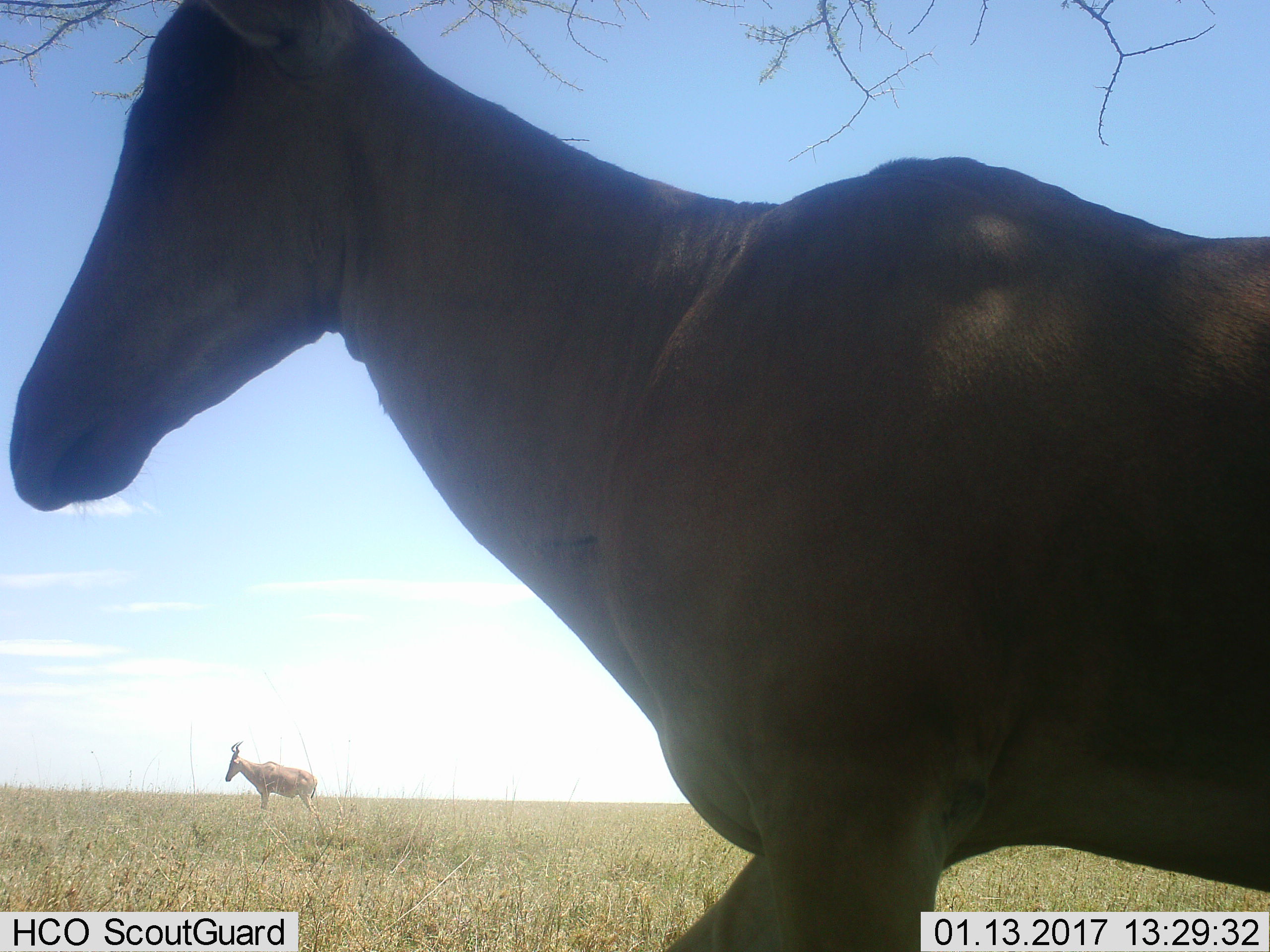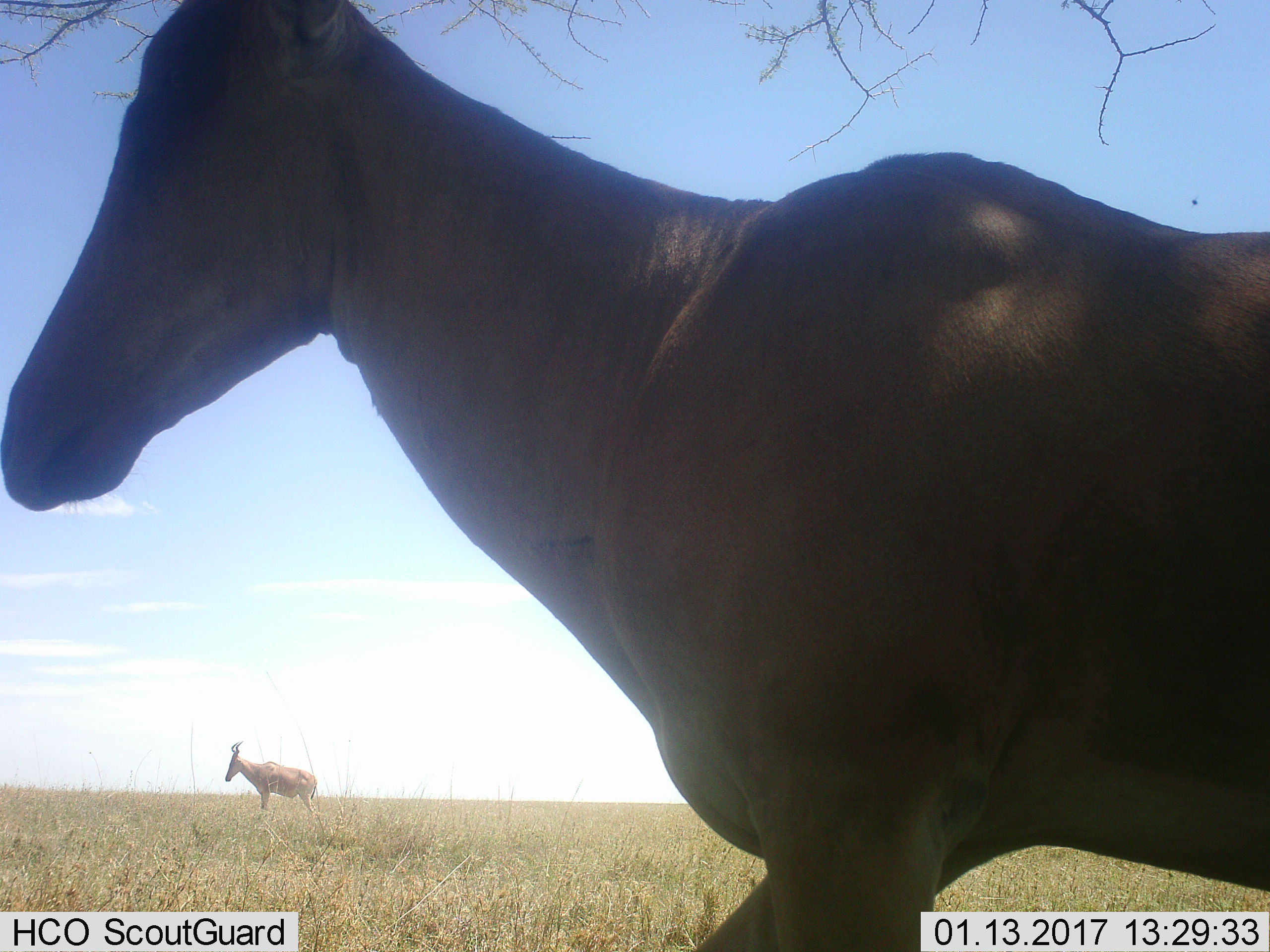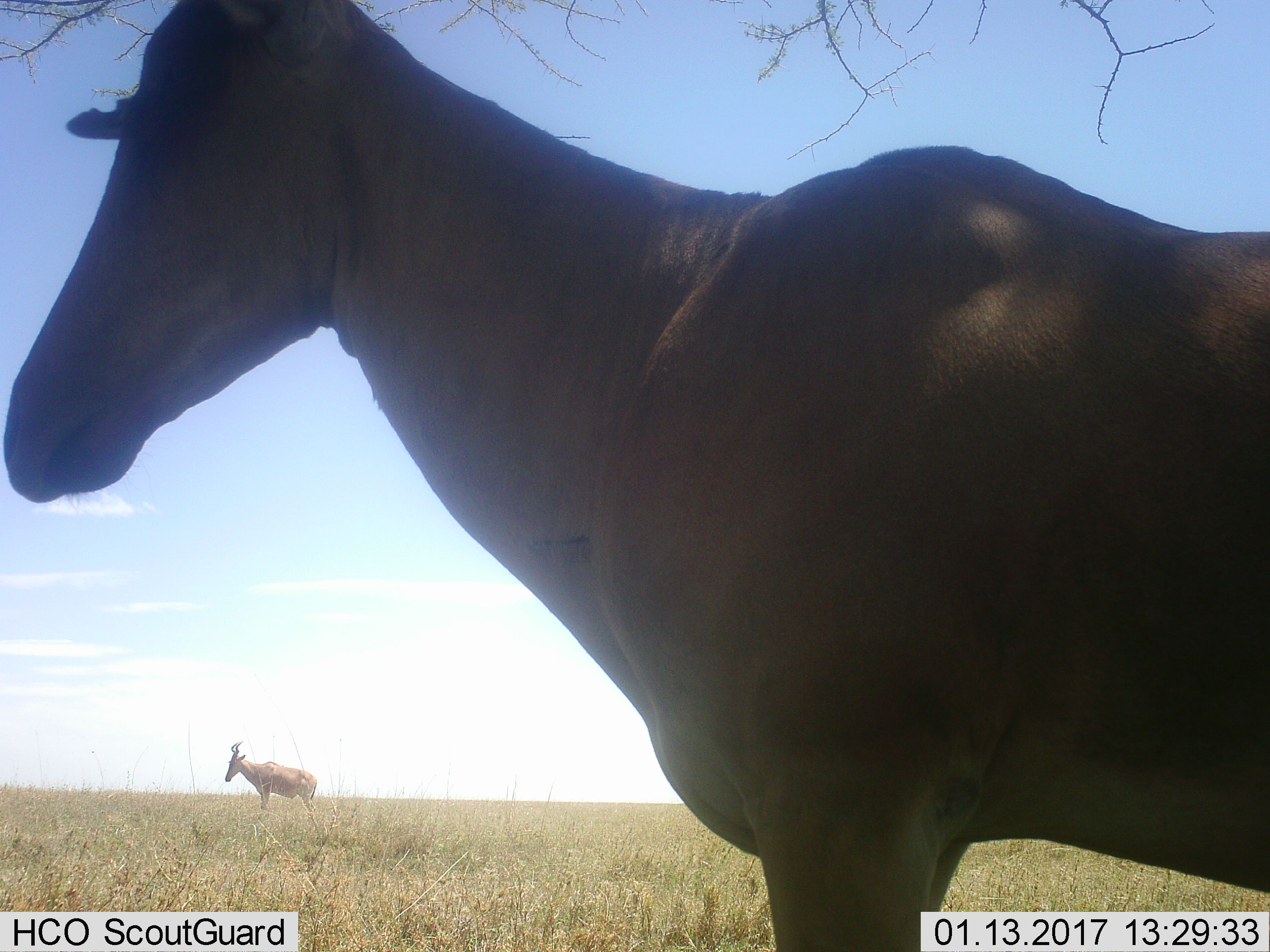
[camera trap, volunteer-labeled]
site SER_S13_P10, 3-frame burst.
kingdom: Animalia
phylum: Chordata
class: Mammalia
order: Artiodactyla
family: Bovidae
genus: Alcelaphus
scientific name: Alcelaphus buselaphus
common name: hartebeest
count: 2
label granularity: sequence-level